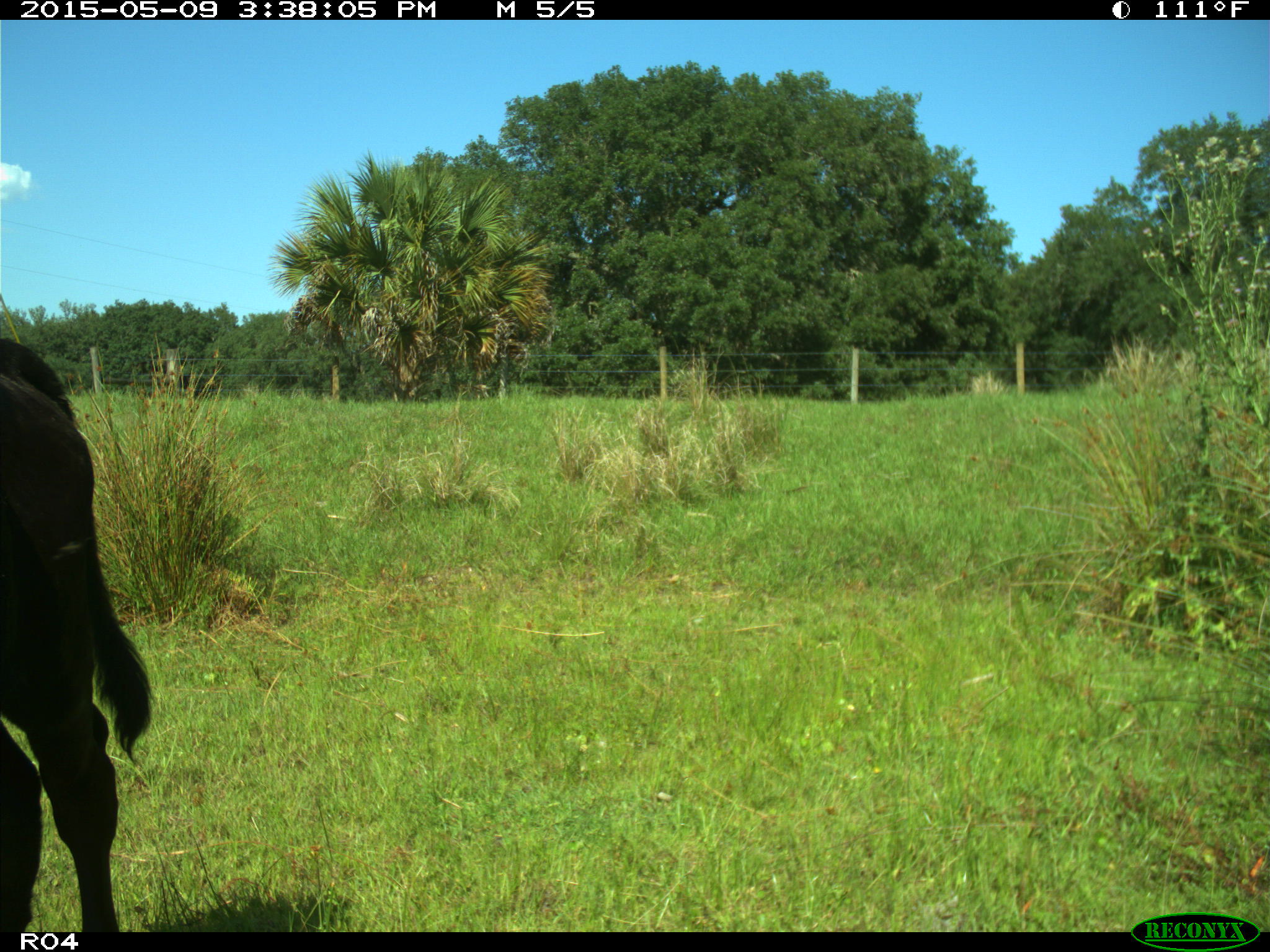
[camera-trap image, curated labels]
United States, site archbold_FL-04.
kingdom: Animalia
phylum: Chordata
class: Mammalia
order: Artiodactyla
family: Bovidae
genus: Bos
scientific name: Bos taurus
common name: domestic cow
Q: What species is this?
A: Bos taurus (domestic cow).